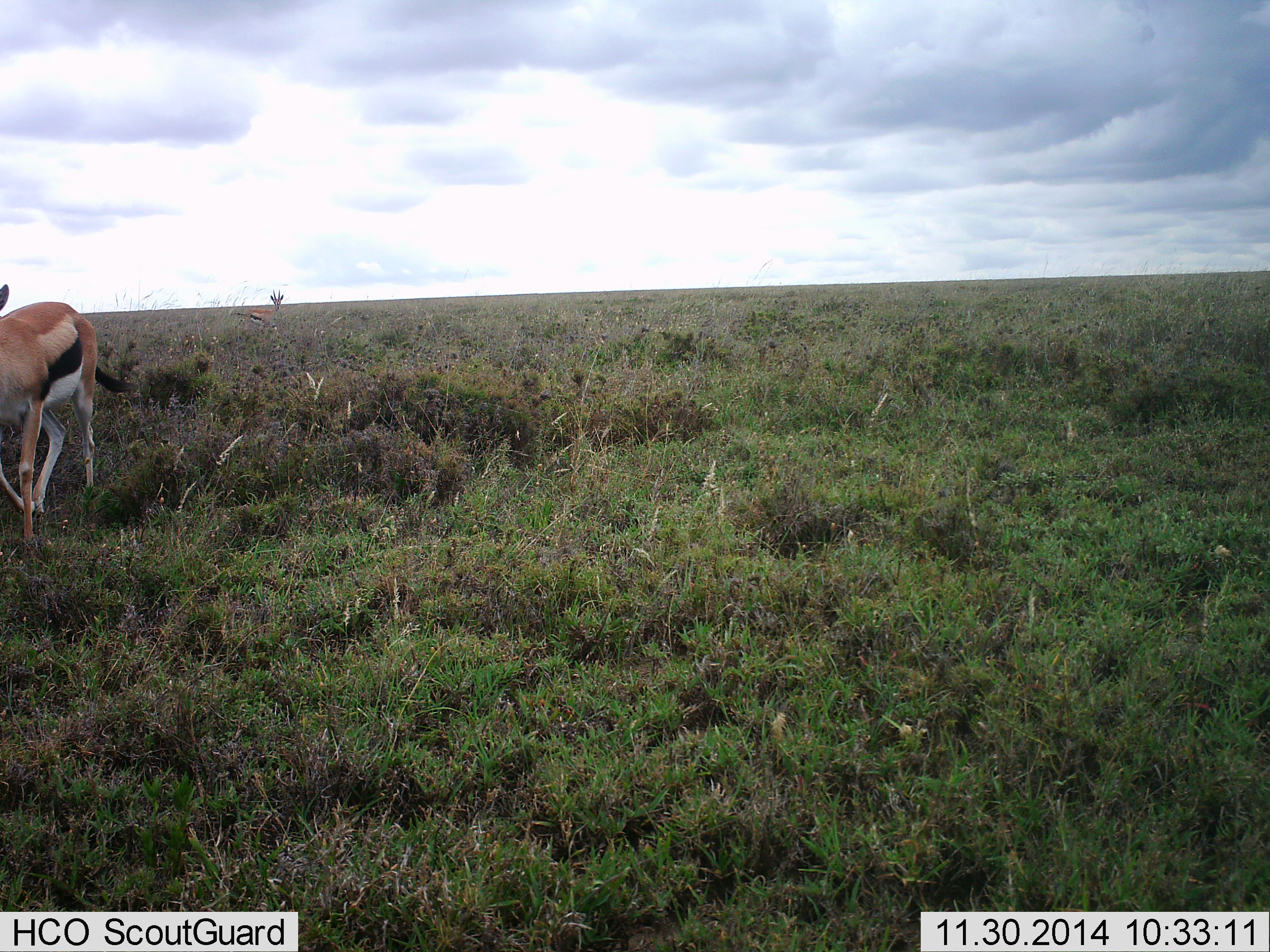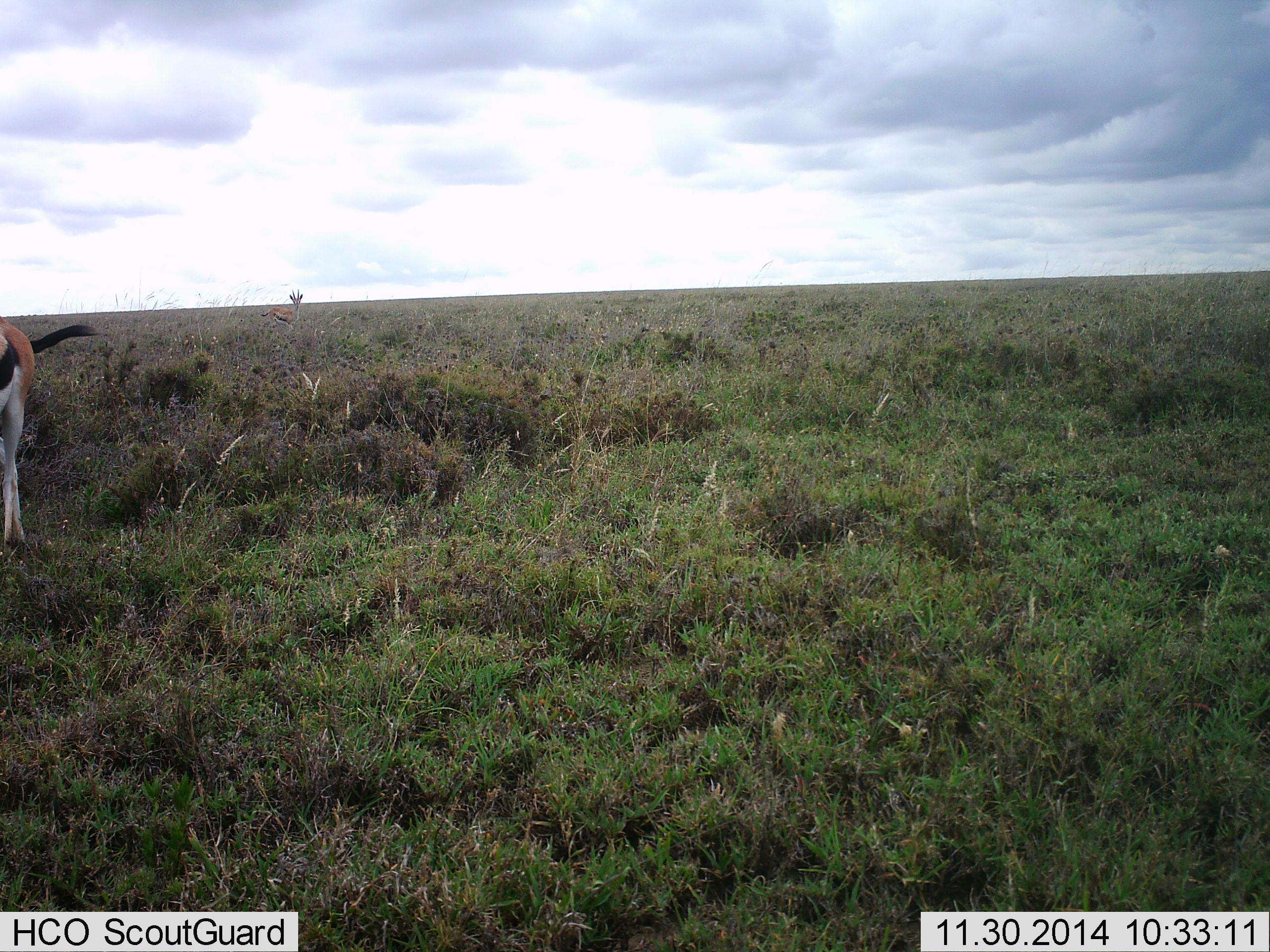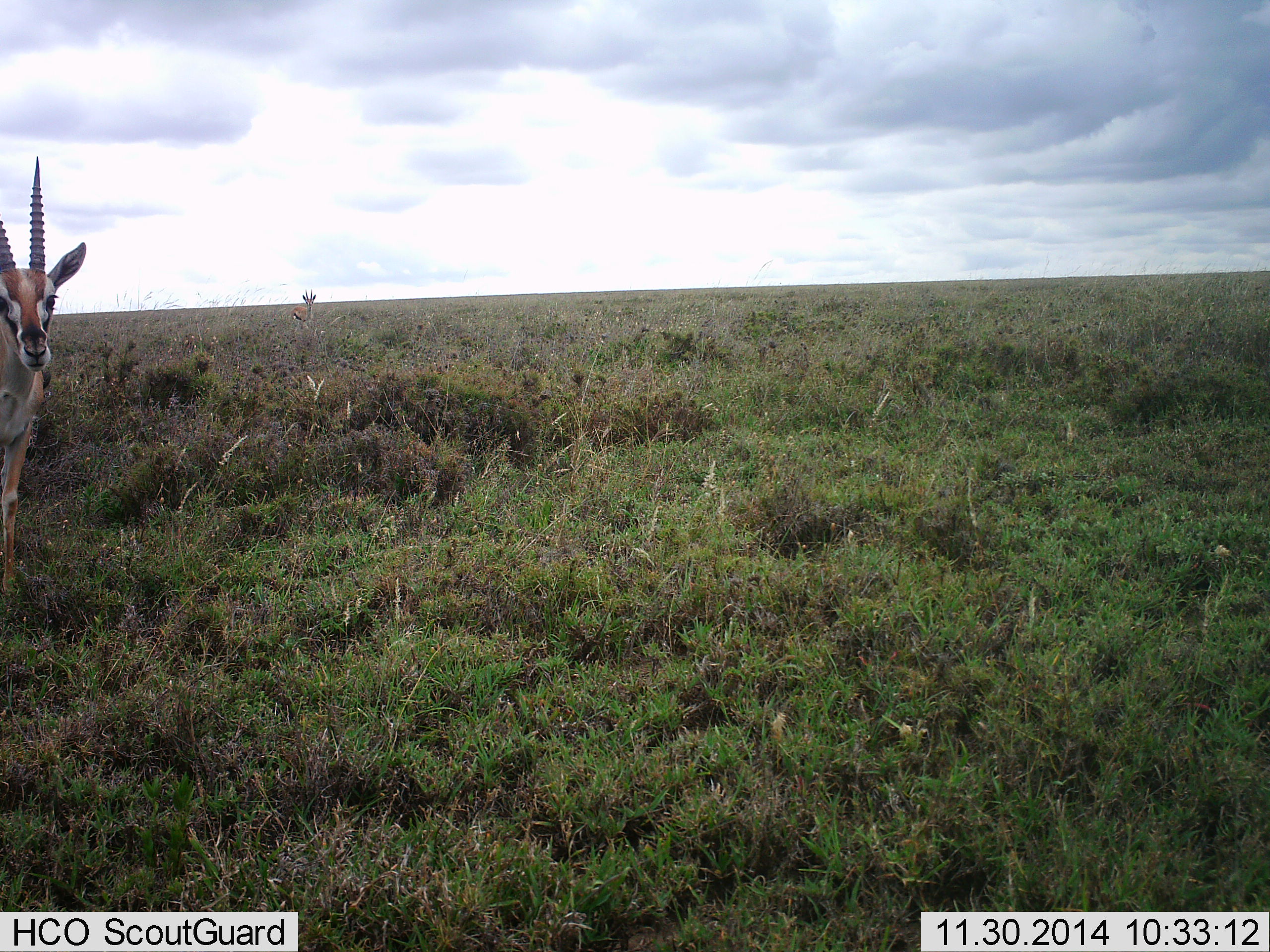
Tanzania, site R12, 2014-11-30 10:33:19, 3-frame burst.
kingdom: Animalia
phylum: Chordata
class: Mammalia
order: Artiodactyla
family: Bovidae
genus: Eudorcas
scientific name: Eudorcas thomsonii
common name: thomson's gazelle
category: gazellethomsons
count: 2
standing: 50%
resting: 0%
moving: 70%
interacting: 0%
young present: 0%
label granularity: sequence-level